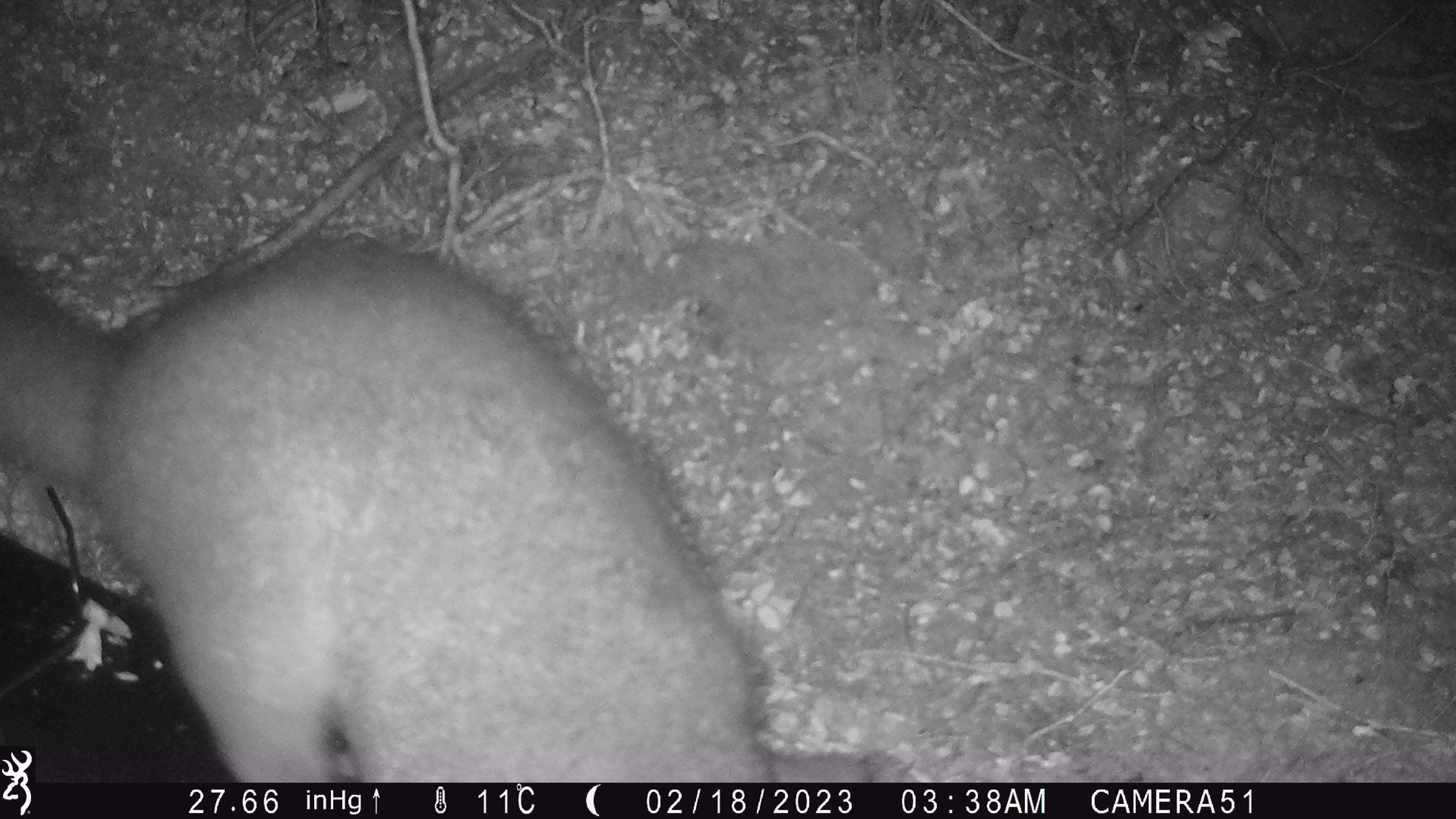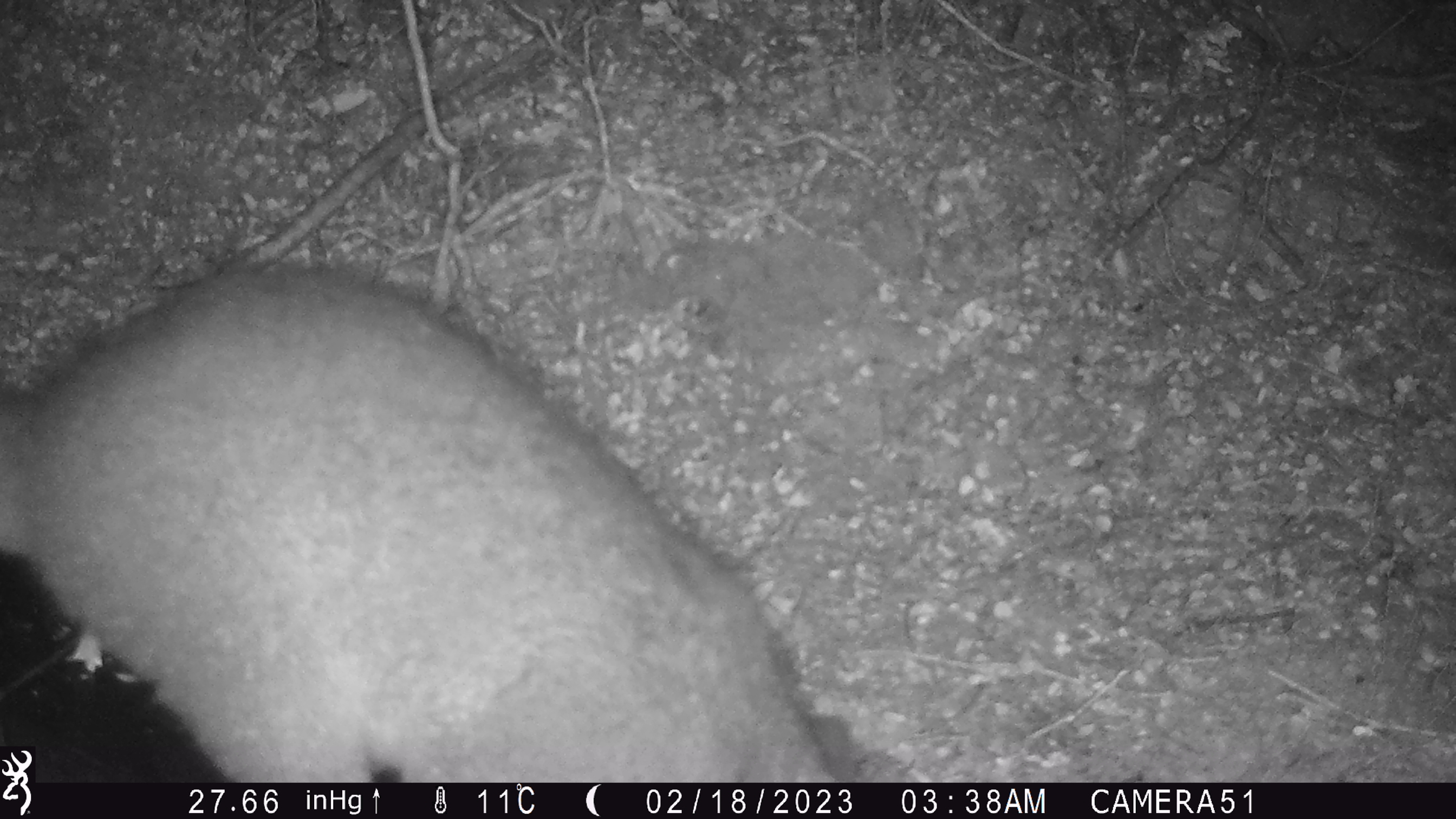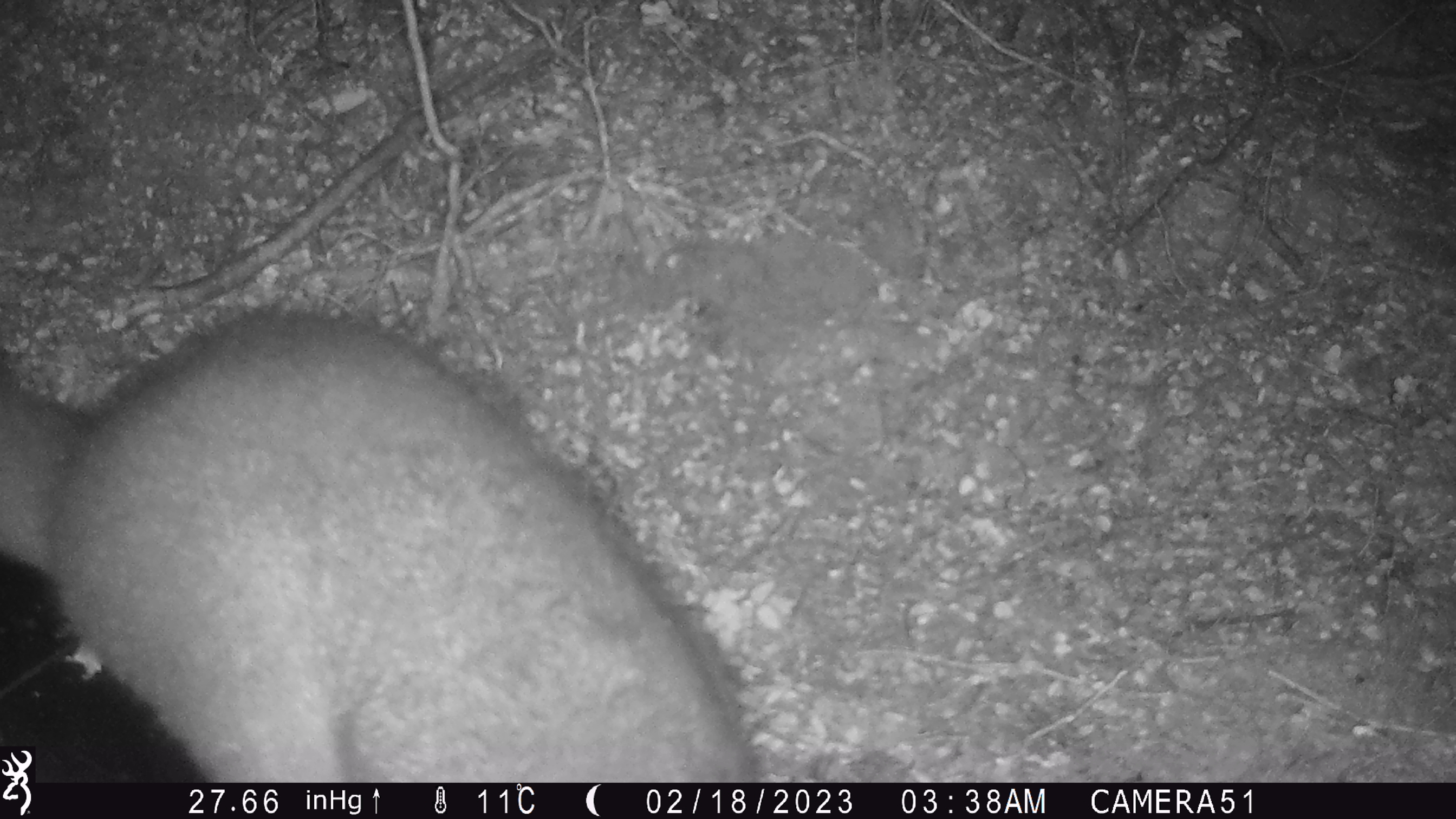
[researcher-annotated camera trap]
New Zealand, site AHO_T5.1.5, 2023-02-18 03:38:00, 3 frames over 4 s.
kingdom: Animalia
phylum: Chordata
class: Mammalia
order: Carnivora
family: Mustelidae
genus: Mustela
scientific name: Mustela erminea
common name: stoat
Stoat (Mustela erminea).